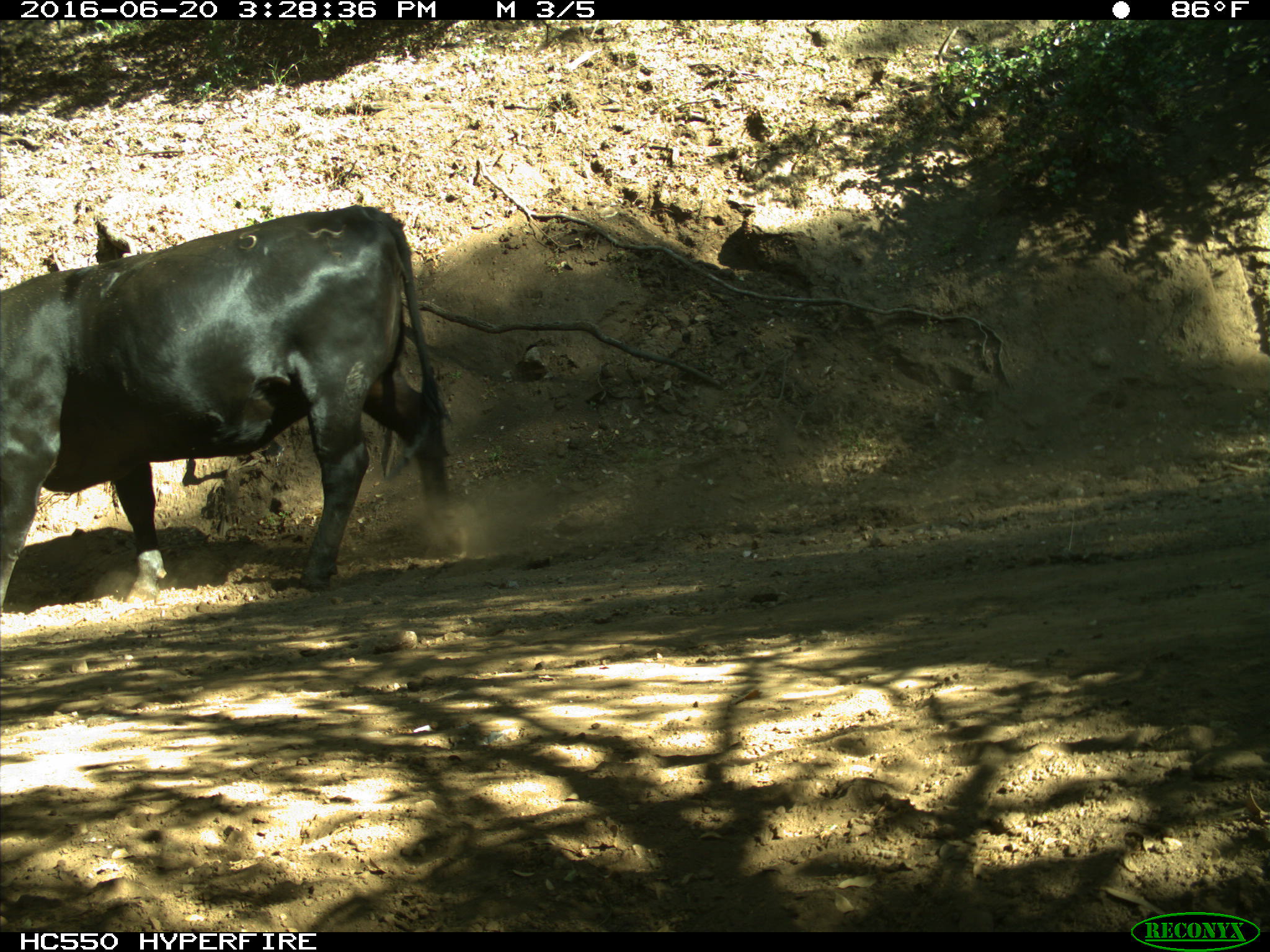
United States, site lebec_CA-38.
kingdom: Animalia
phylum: Chordata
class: Mammalia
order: Artiodactyla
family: Bovidae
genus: Bos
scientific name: Bos taurus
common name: domestic cow